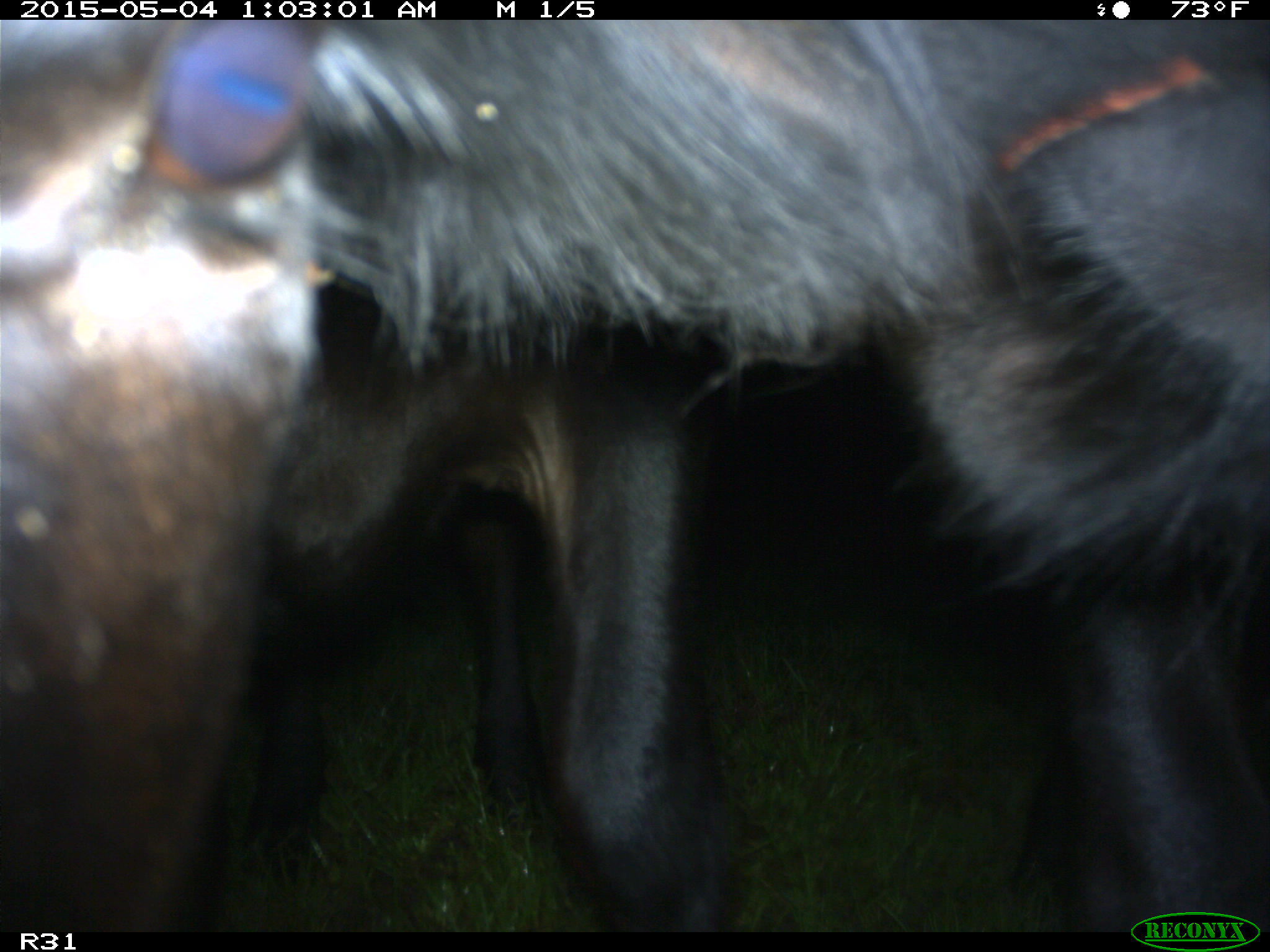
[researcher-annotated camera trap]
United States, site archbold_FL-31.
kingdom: Animalia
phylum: Chordata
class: Mammalia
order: Artiodactyla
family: Bovidae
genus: Bos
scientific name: Bos taurus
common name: domestic cow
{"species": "Bos taurus (domestic cow)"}